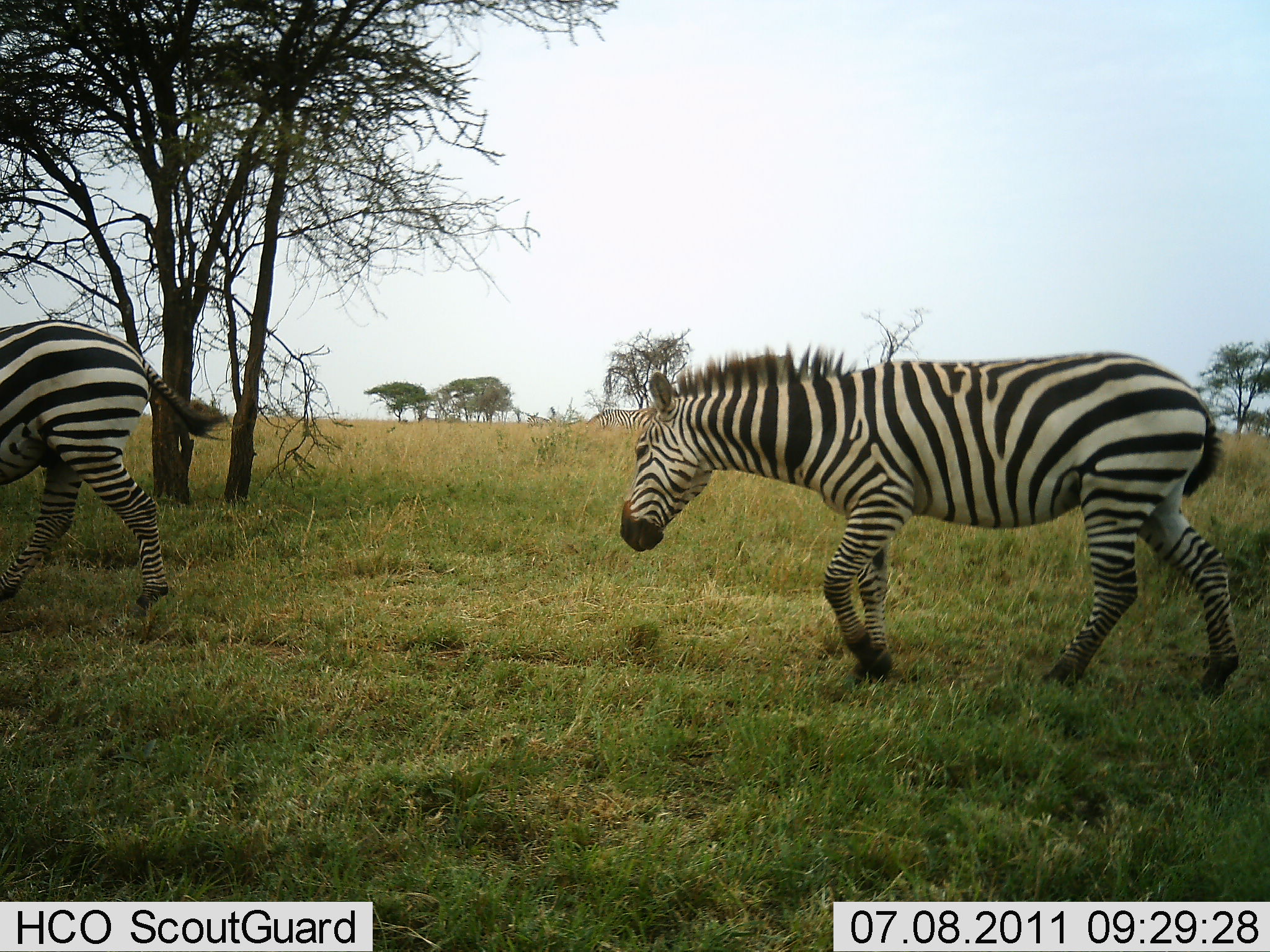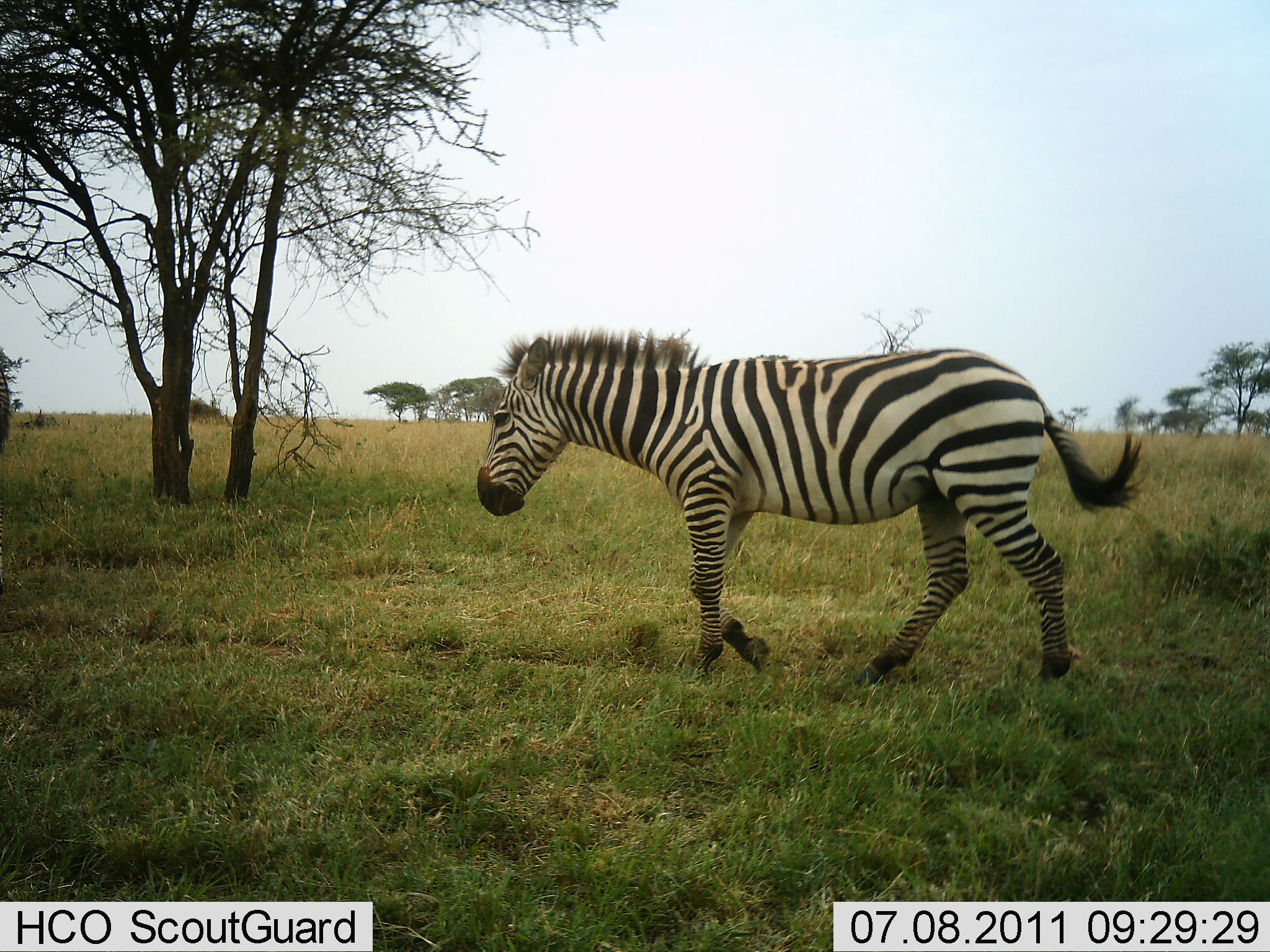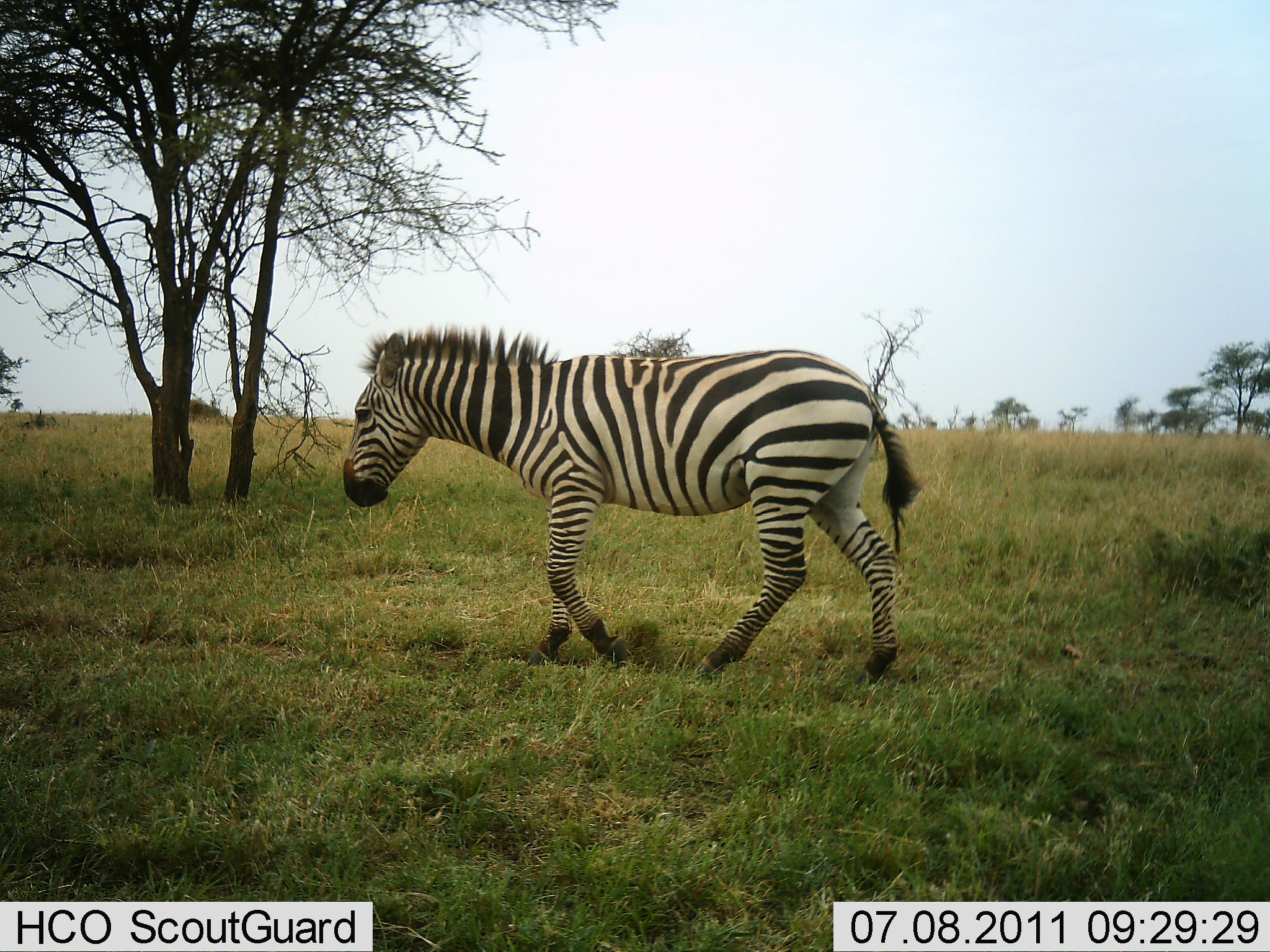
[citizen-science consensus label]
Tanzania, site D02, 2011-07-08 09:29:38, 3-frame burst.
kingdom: Animalia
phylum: Chordata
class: Mammalia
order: Perissodactyla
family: Equidae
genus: Equus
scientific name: Equus quagga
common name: plains zebra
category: zebra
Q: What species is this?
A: Zebra (plains zebra) (Equus quagga).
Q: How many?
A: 2.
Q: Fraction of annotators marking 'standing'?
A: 8%.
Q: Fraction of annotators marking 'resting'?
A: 0%.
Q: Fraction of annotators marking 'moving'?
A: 92%.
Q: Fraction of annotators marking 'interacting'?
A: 0%.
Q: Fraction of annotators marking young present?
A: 0%.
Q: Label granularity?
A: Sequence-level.